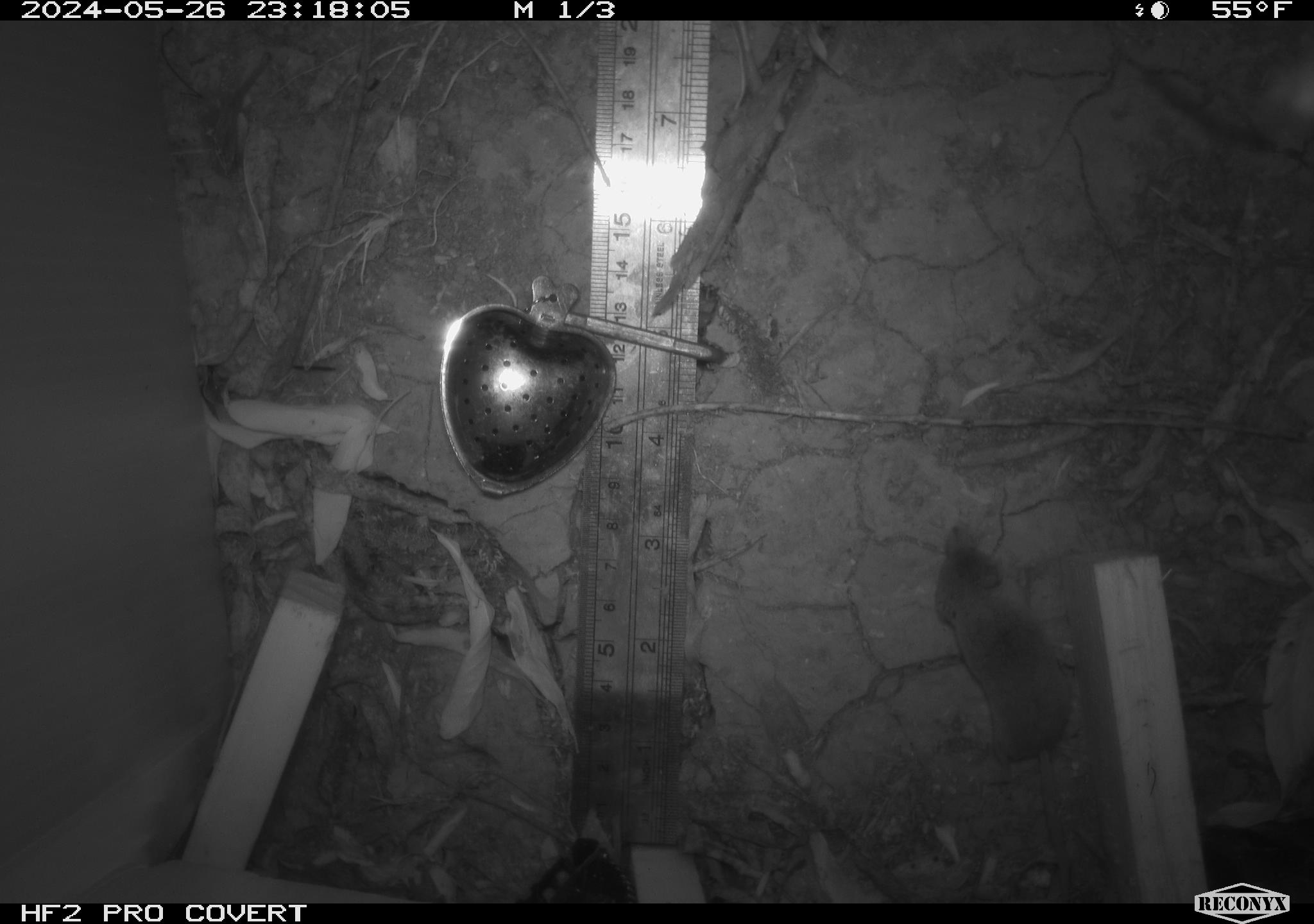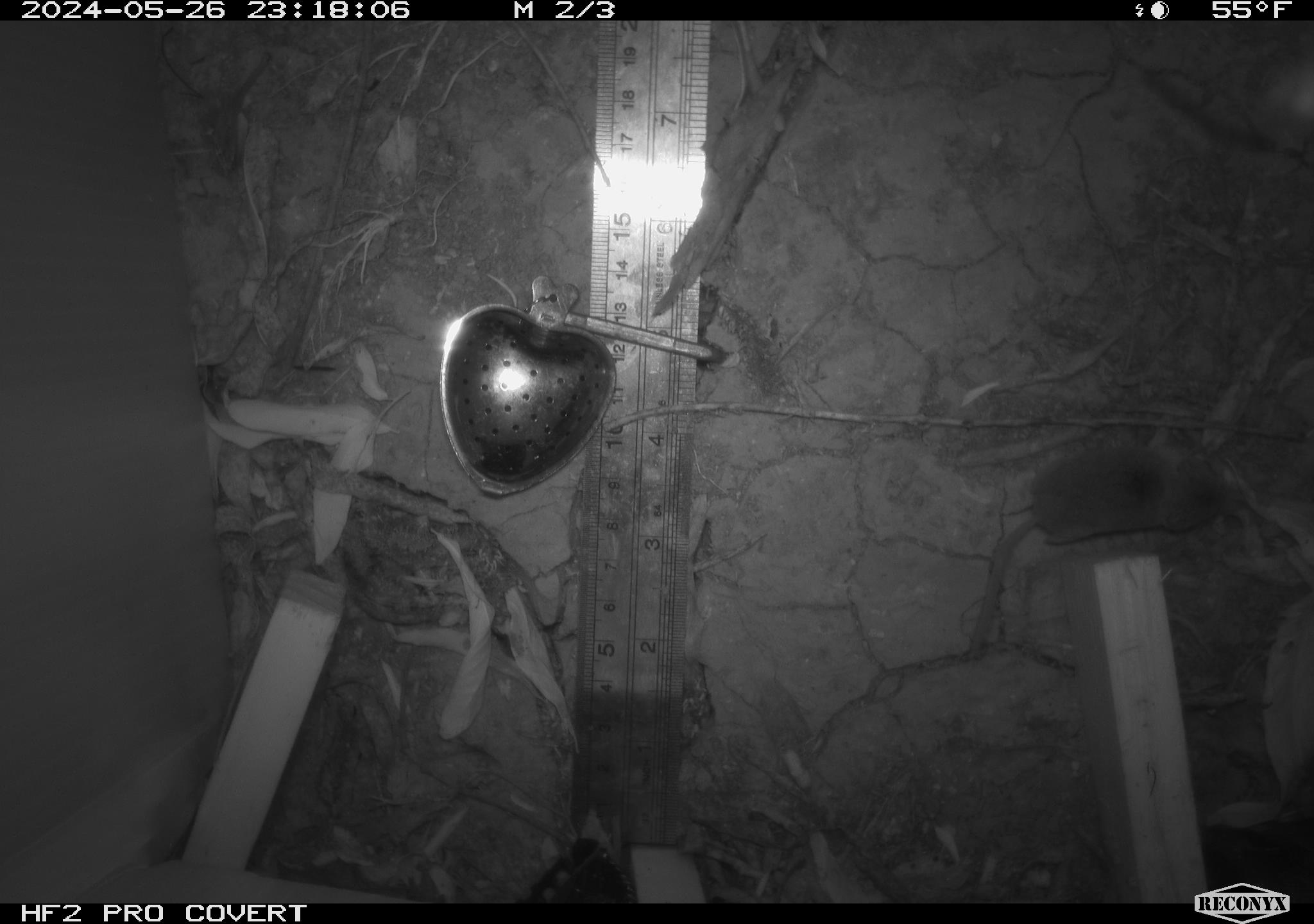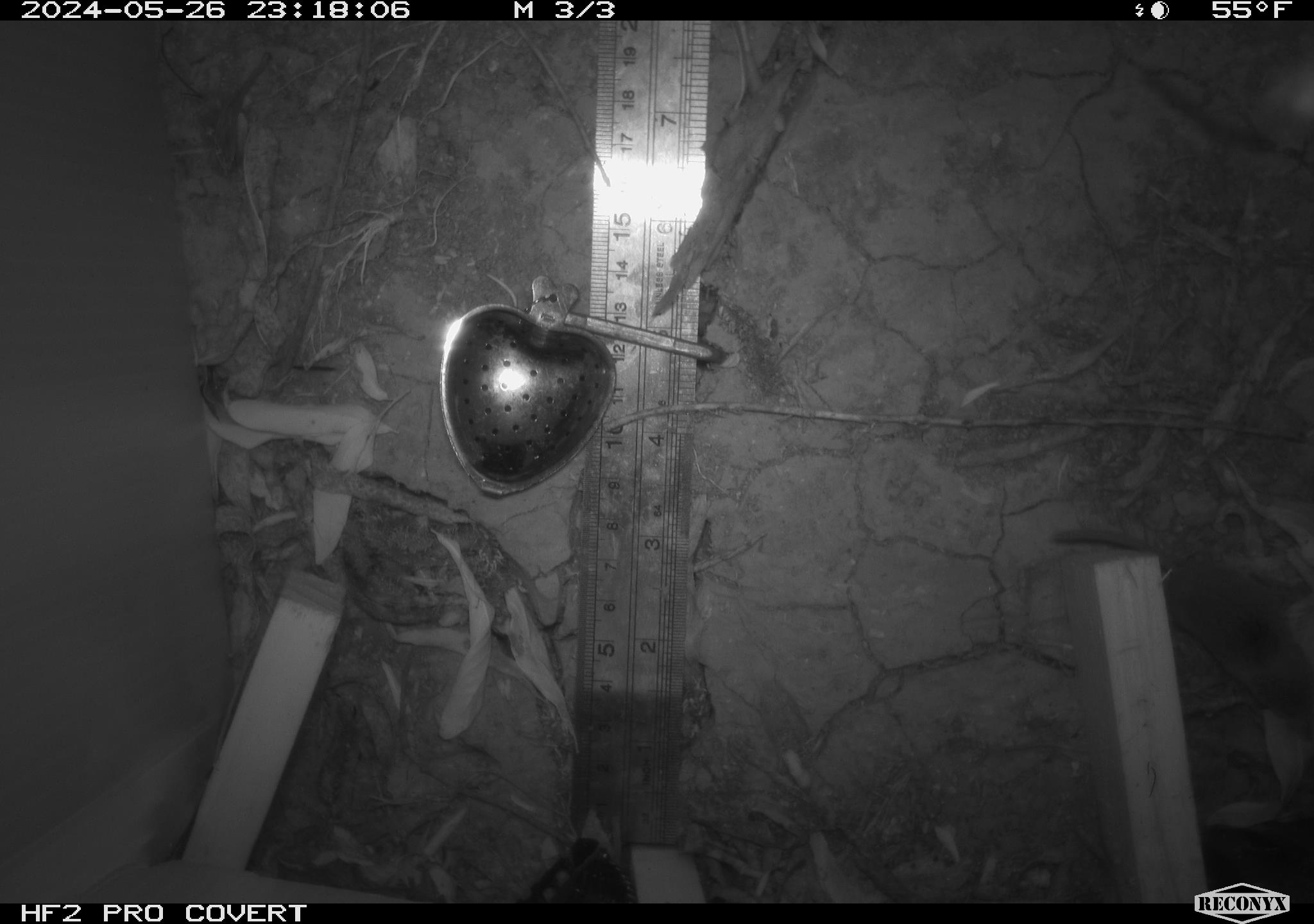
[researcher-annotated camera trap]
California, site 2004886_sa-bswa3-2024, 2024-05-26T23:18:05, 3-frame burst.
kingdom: Animalia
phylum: Chordata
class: Mammalia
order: Eulipotyphla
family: Soricidae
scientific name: Soricidae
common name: shrews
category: soricidae family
Soricidae family (shrews) (Soricidae).